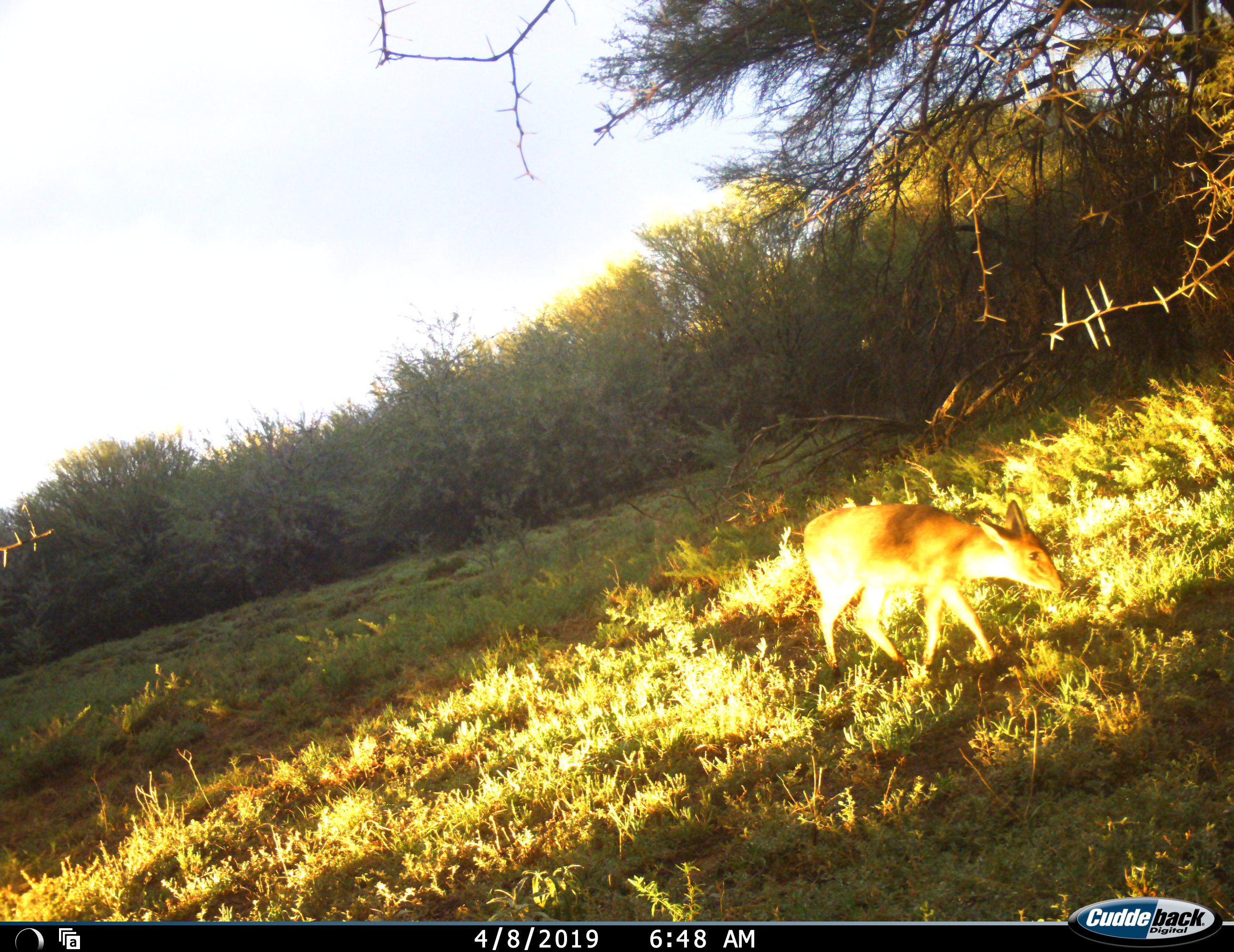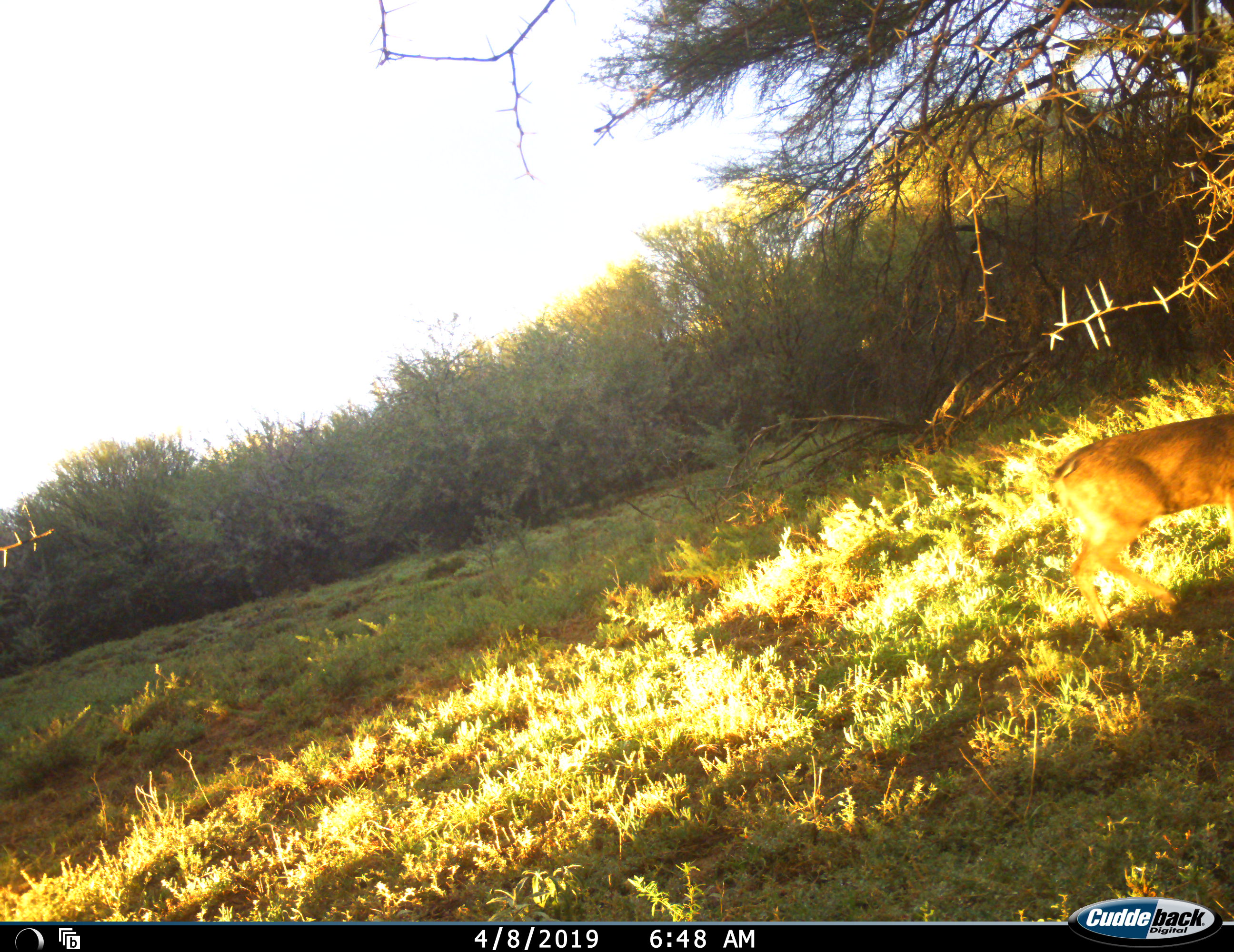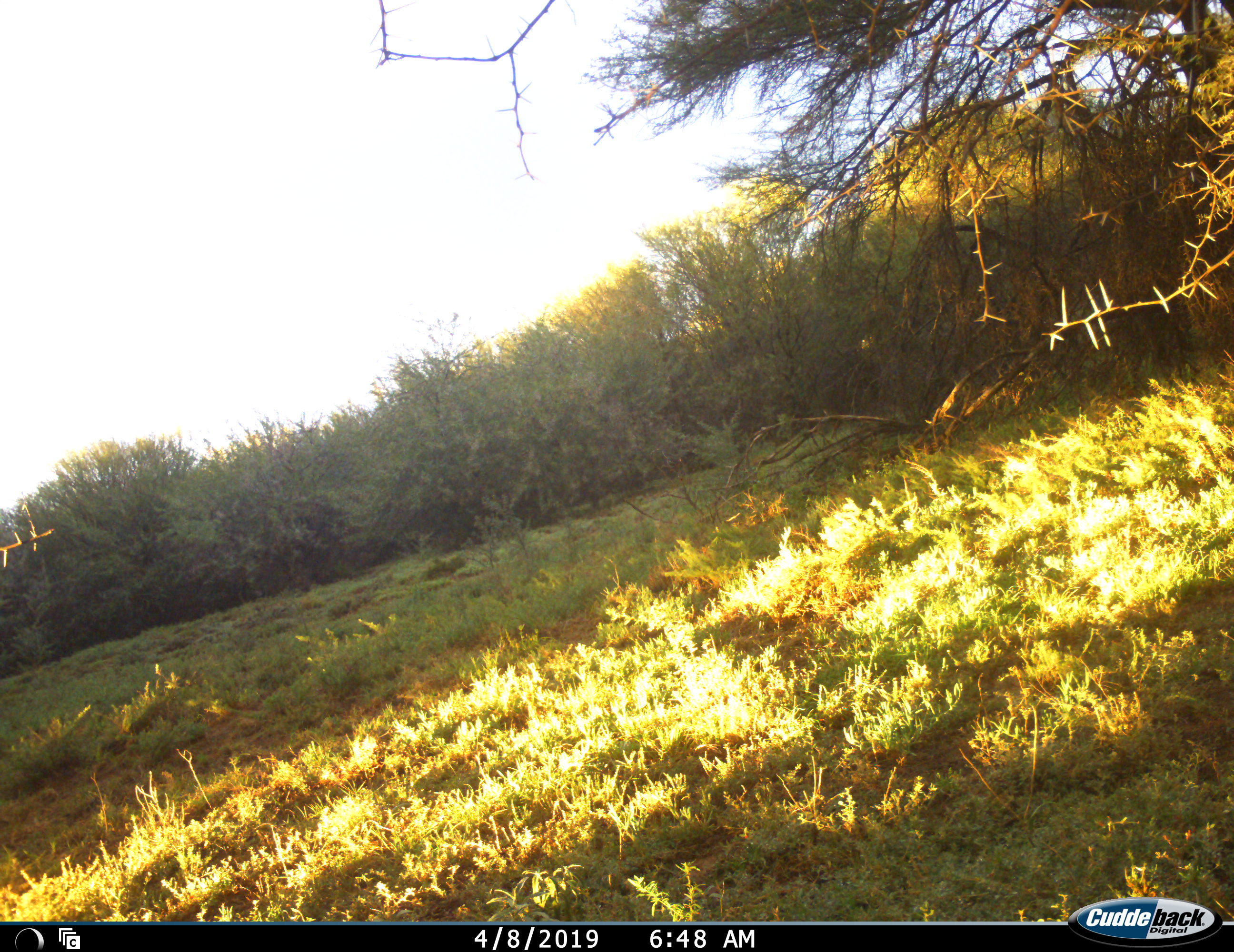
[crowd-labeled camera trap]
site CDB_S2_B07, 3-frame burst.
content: unidentified animal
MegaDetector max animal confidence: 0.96